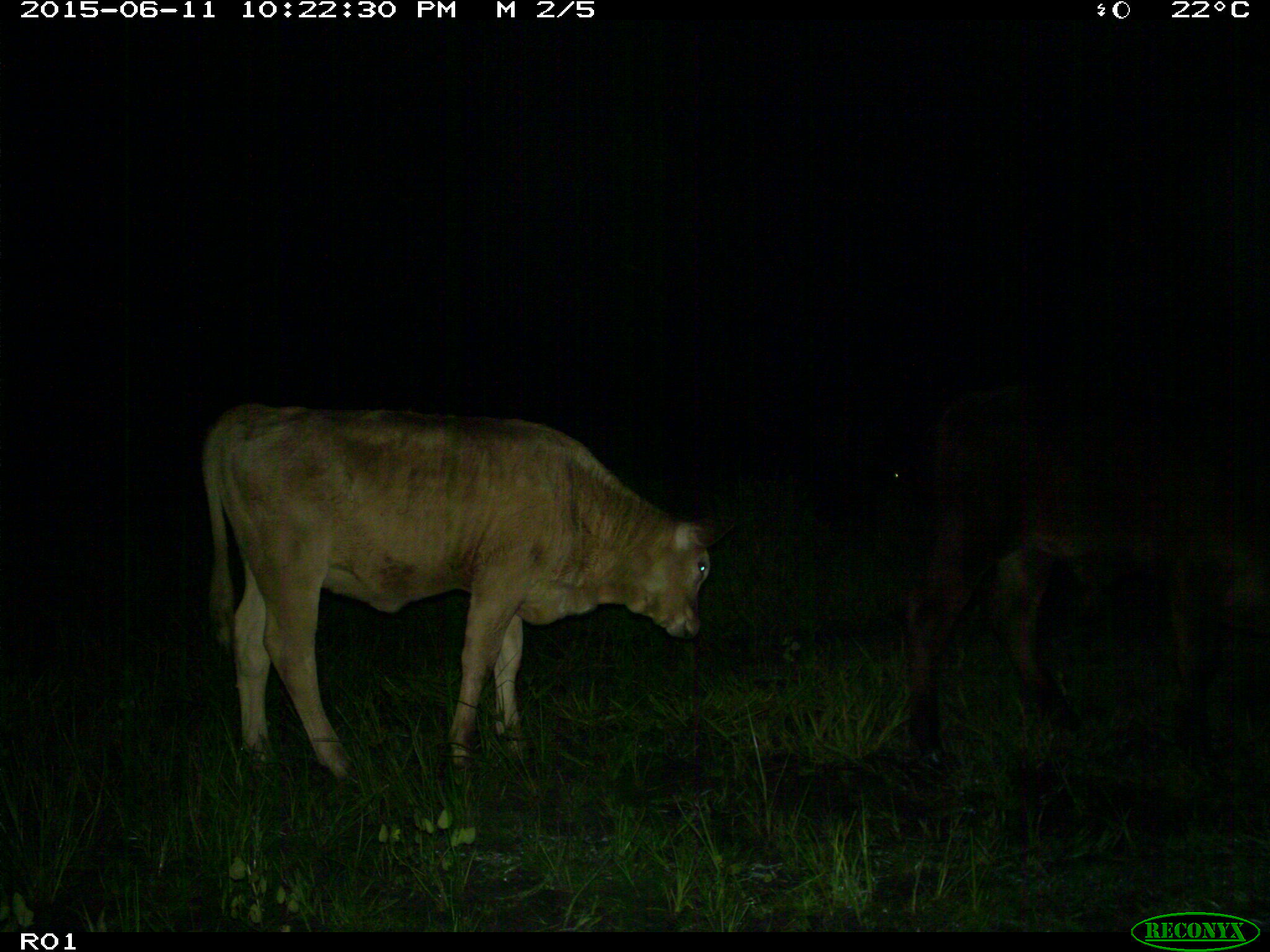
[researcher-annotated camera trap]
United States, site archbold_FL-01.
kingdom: Animalia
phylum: Chordata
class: Mammalia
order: Artiodactyla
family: Bovidae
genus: Bos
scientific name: Bos taurus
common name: domestic cow